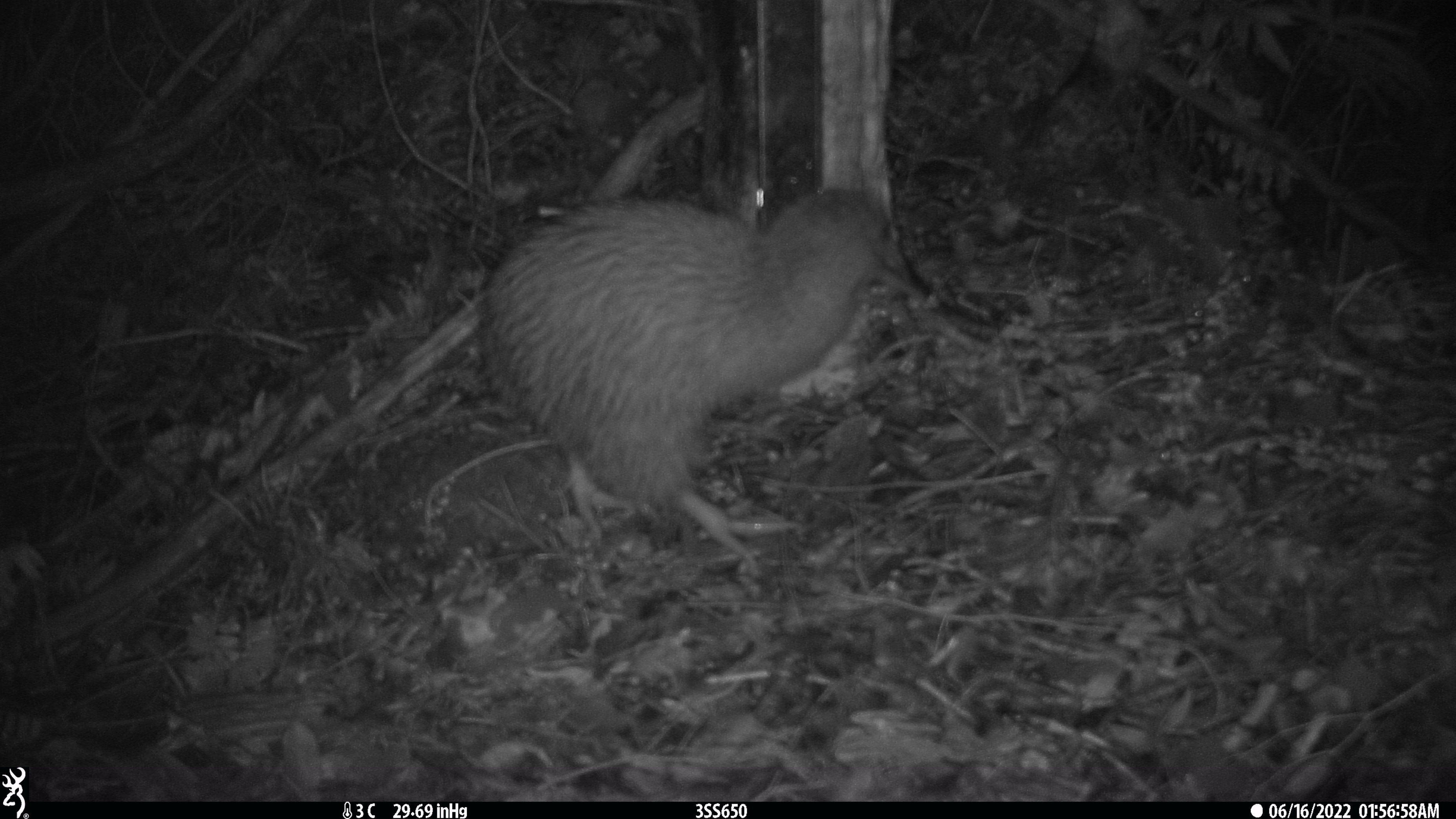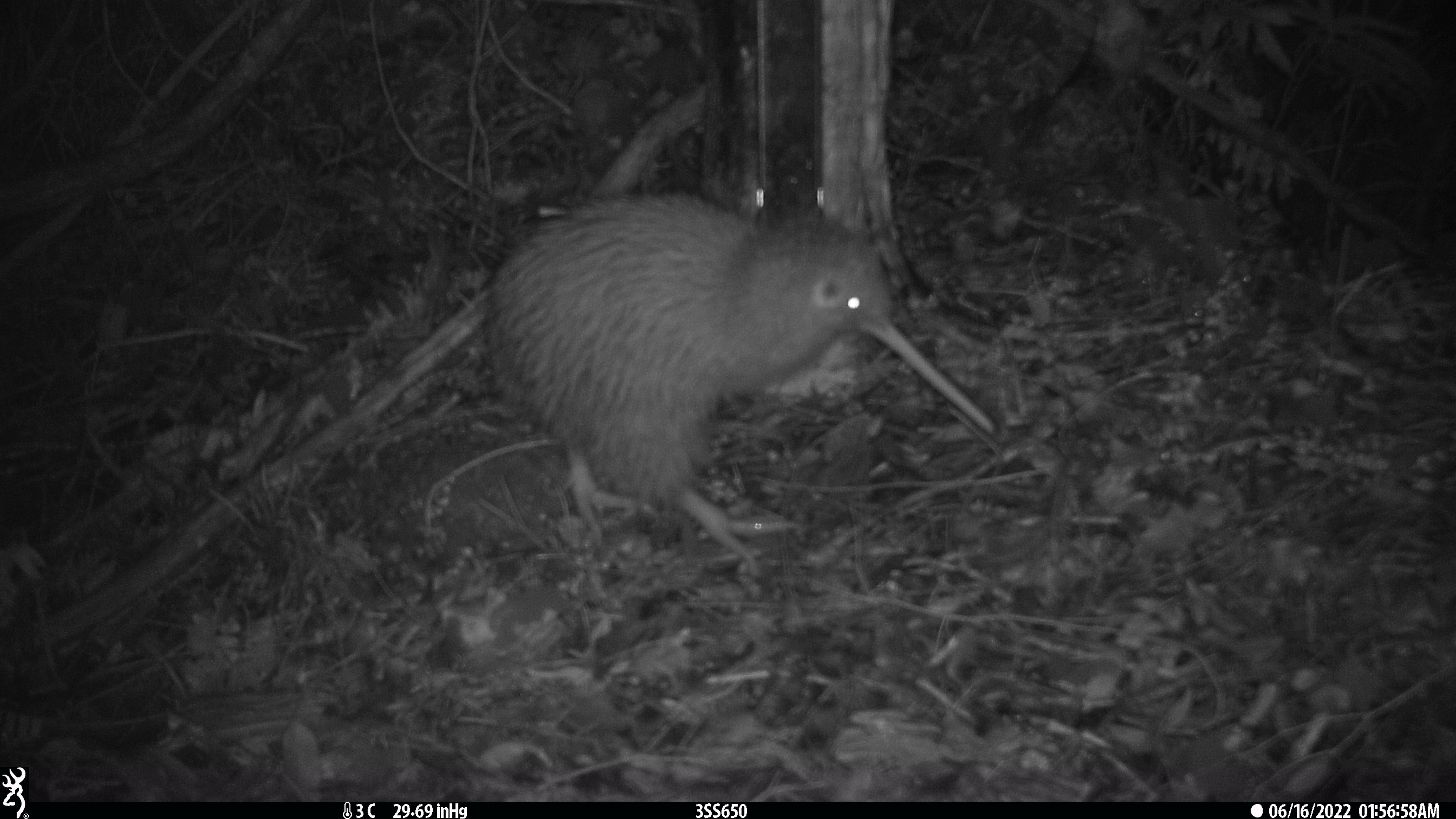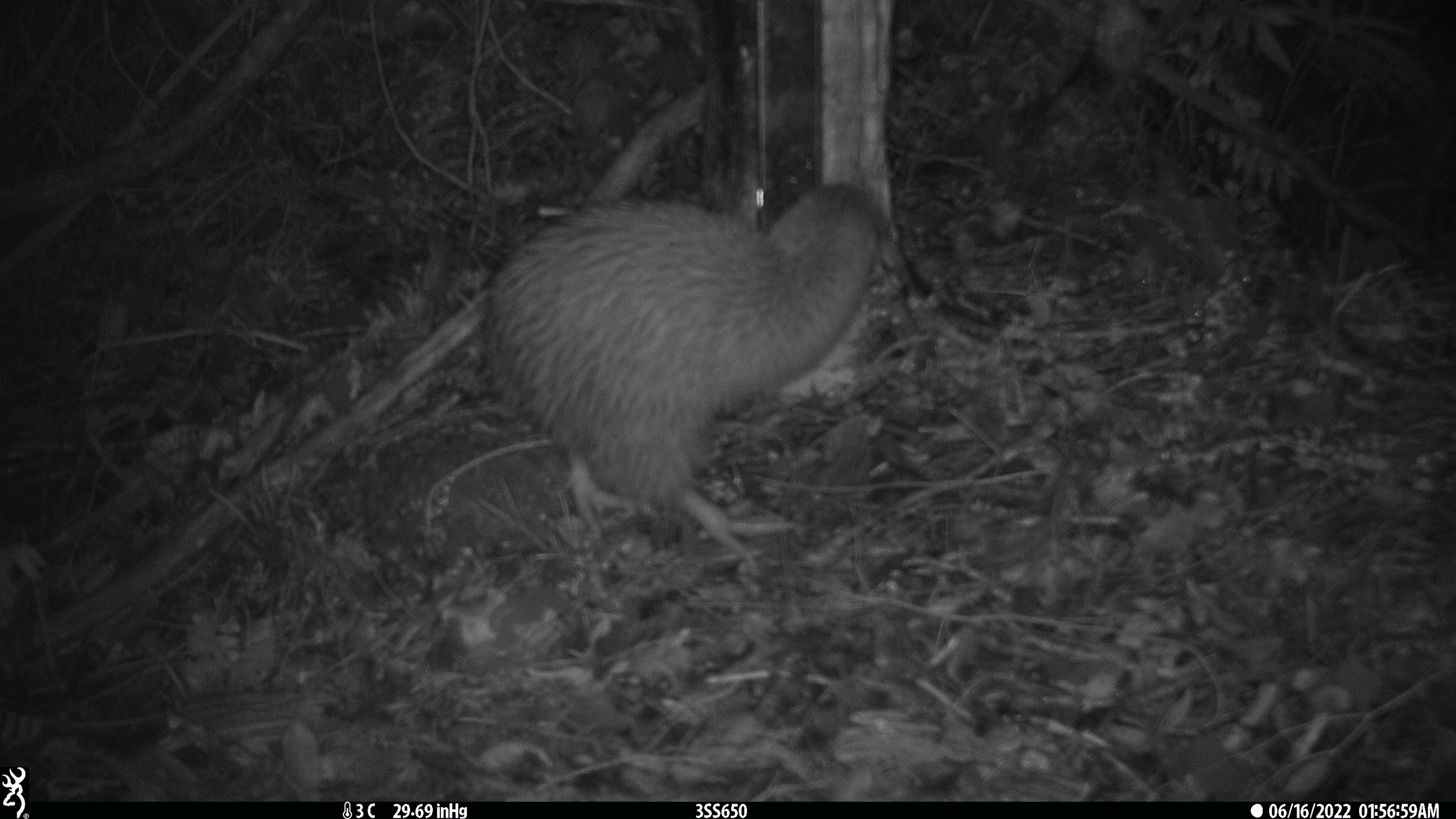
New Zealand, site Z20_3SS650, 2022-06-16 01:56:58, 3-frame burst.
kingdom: Animalia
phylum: Chordata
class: Aves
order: Apterygiformes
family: Apterygidae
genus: Apteryx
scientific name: Apteryx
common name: kiwi